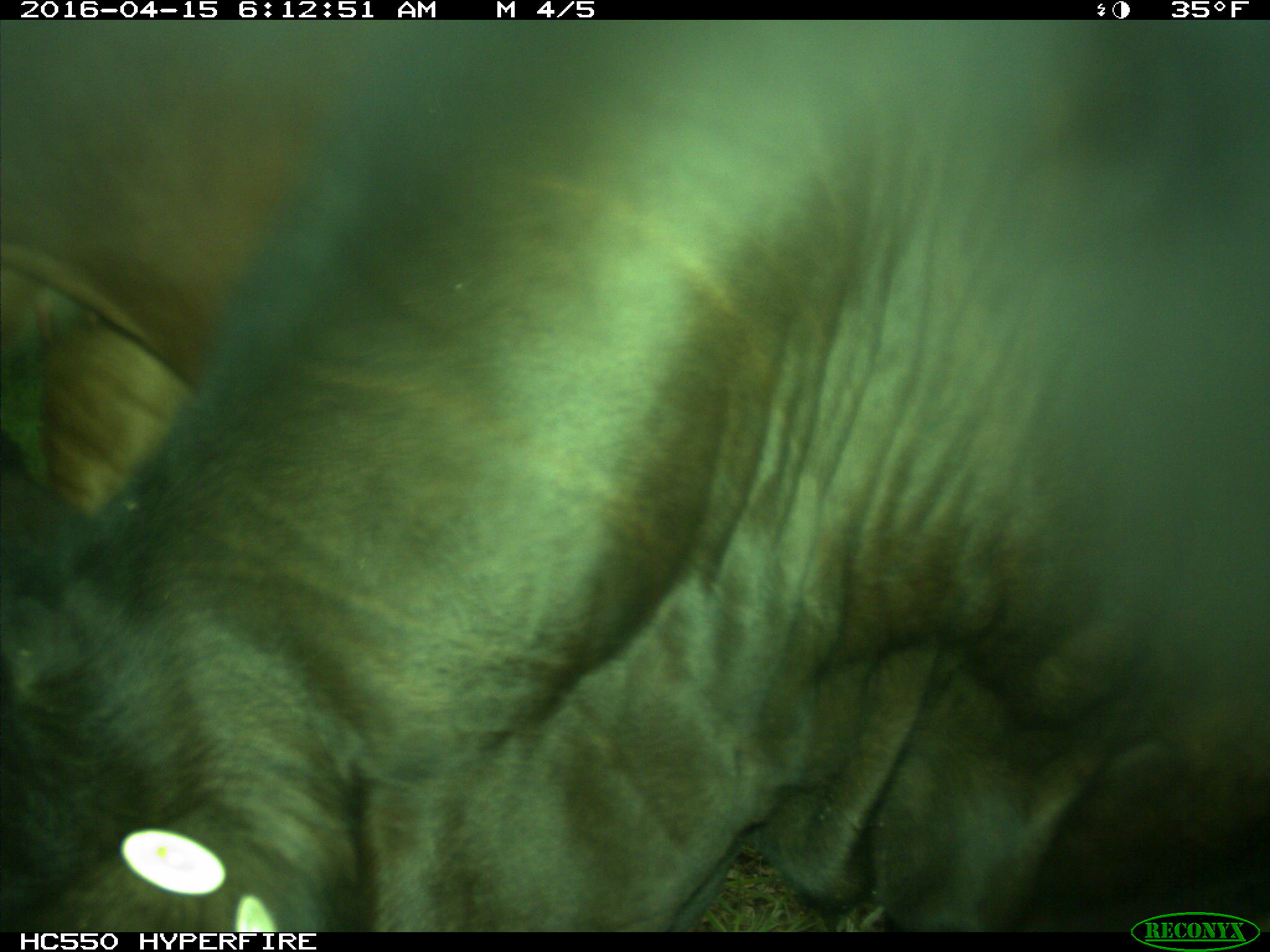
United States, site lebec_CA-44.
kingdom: Animalia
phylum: Chordata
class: Mammalia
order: Artiodactyla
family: Bovidae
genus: Bos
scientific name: Bos taurus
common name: domestic cow